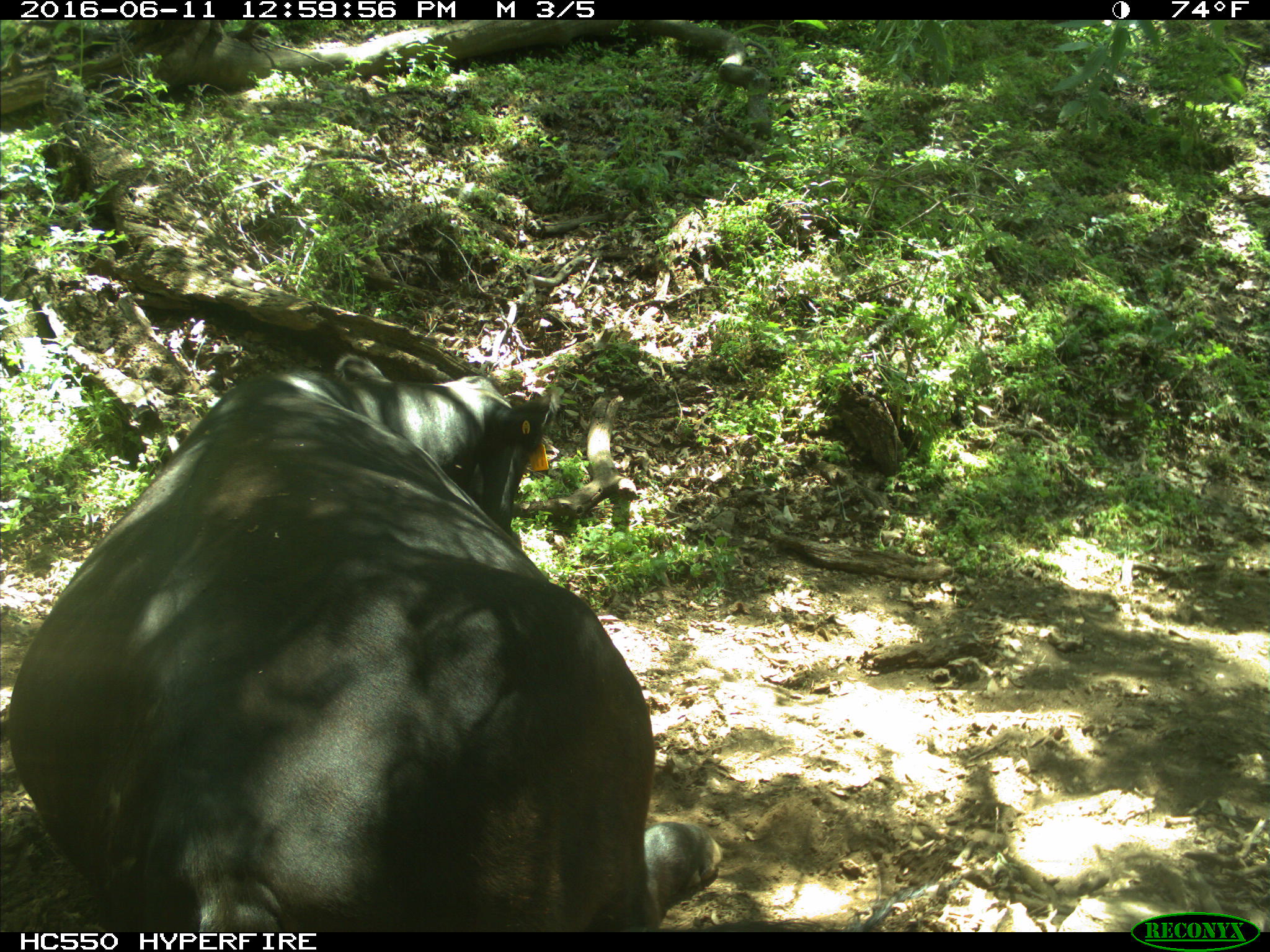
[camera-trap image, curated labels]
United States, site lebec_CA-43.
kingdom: Animalia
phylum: Chordata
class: Mammalia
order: Artiodactyla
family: Bovidae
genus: Bos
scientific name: Bos taurus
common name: domestic cow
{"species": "Bos taurus (domestic cow)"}